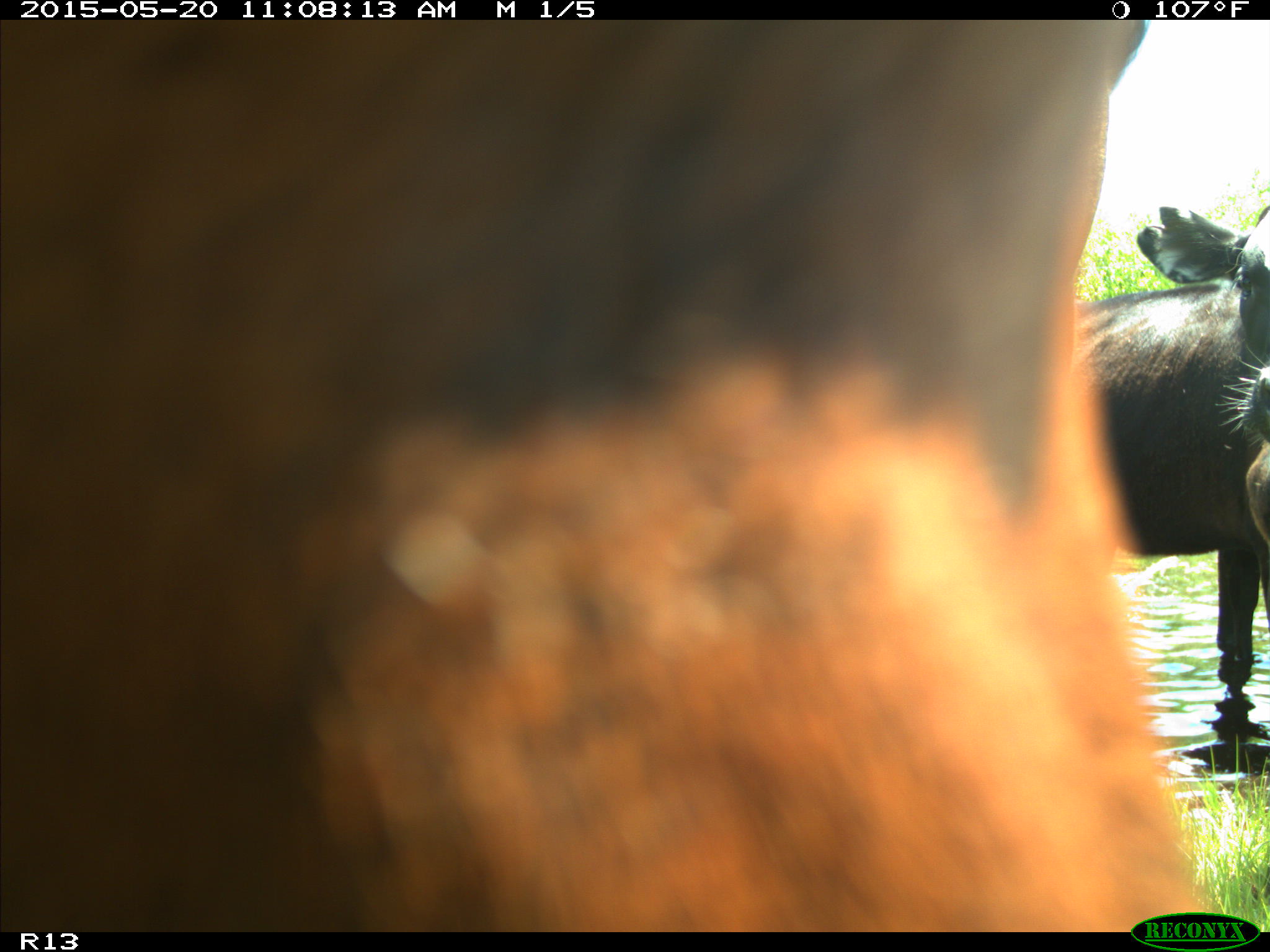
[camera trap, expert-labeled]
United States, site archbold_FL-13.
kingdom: Animalia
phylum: Chordata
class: Mammalia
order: Artiodactyla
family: Bovidae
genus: Bos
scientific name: Bos taurus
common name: domestic cow